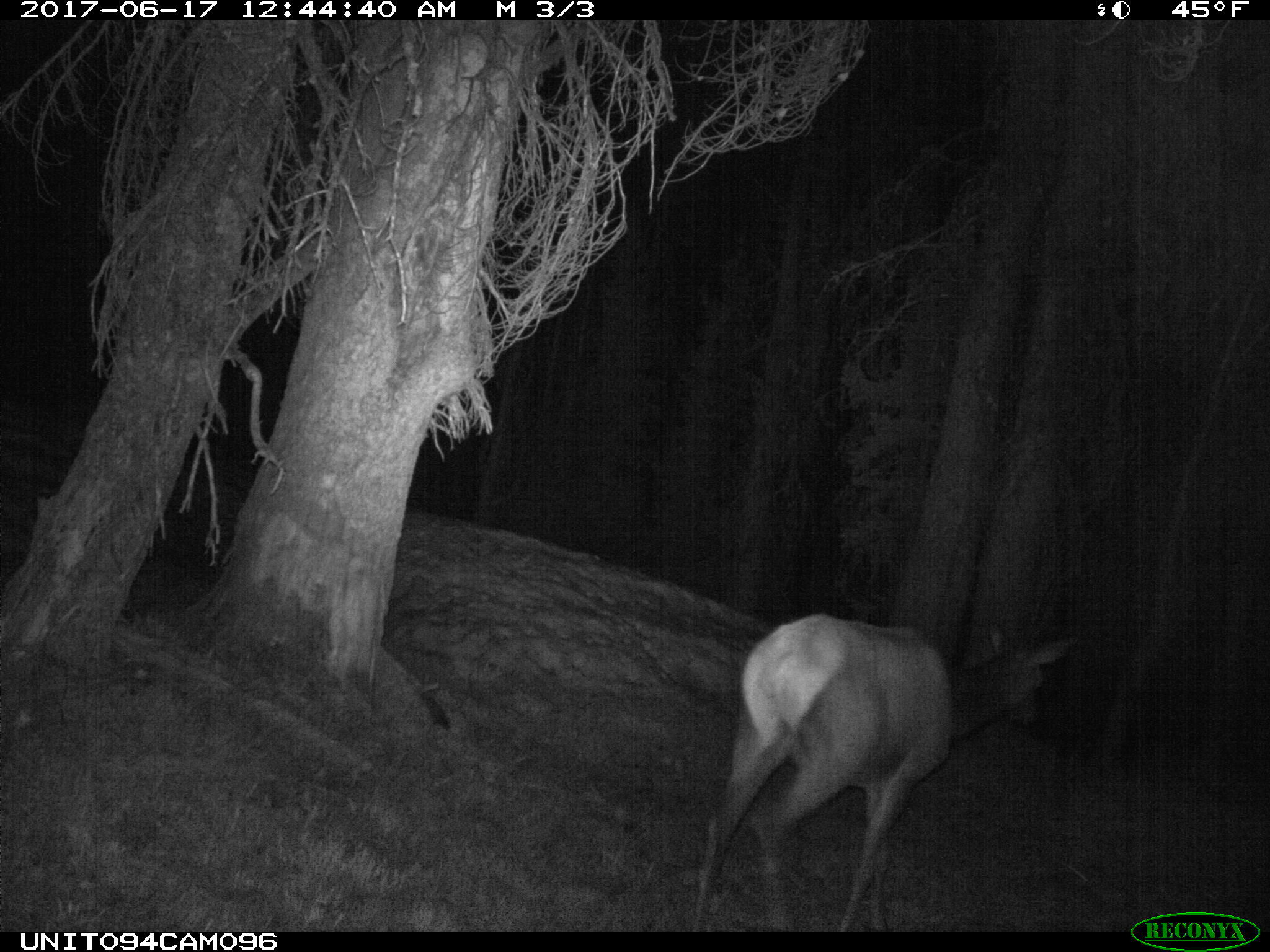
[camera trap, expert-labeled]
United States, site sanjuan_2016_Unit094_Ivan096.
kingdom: Animalia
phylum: Chordata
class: Mammalia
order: Artiodactyla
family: Cervidae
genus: Cervus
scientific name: Cervus elaphus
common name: red deer